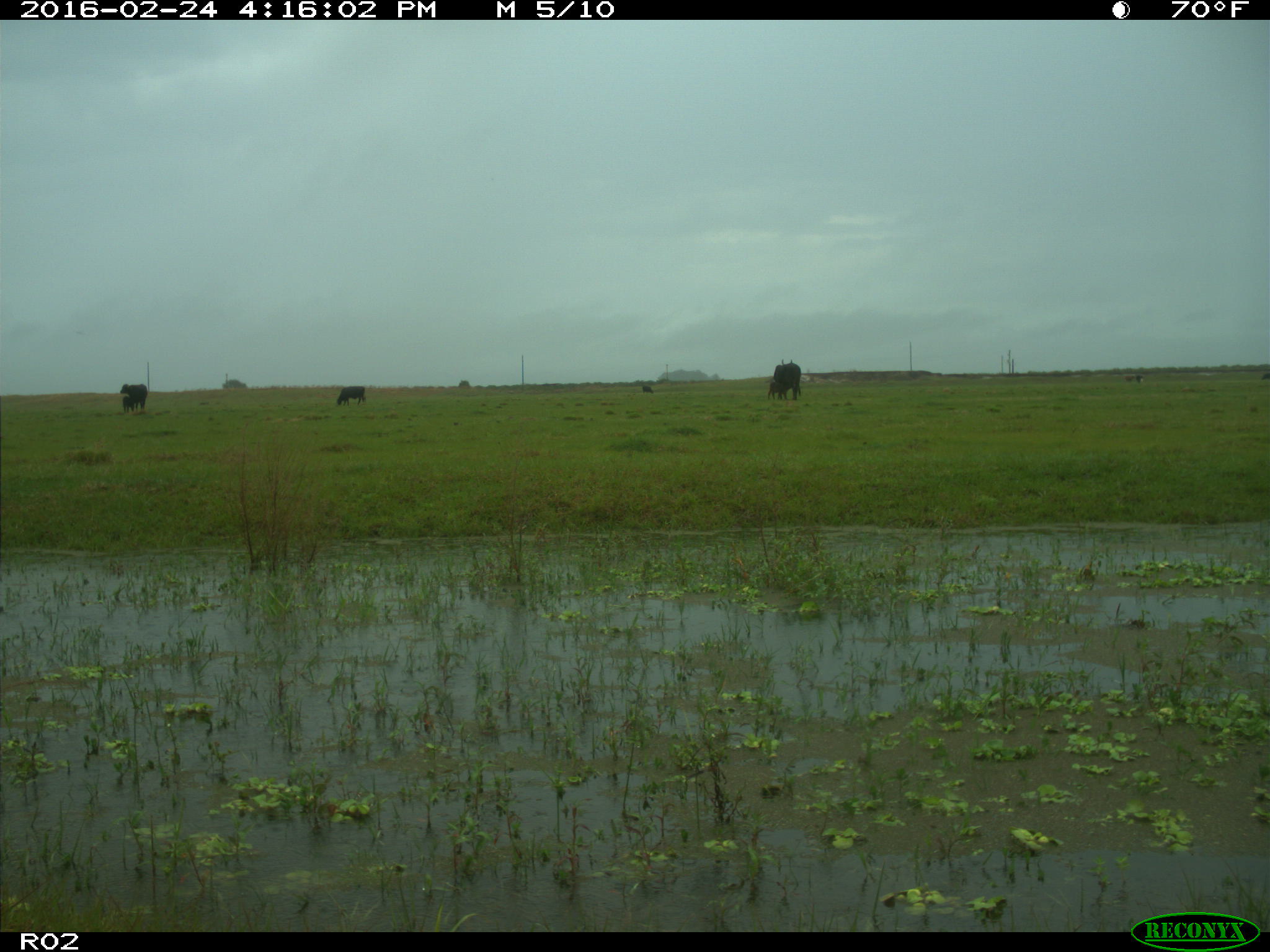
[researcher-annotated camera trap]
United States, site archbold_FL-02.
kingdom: Animalia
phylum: Chordata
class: Mammalia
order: Artiodactyla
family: Bovidae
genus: Bos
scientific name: Bos taurus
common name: domestic cow